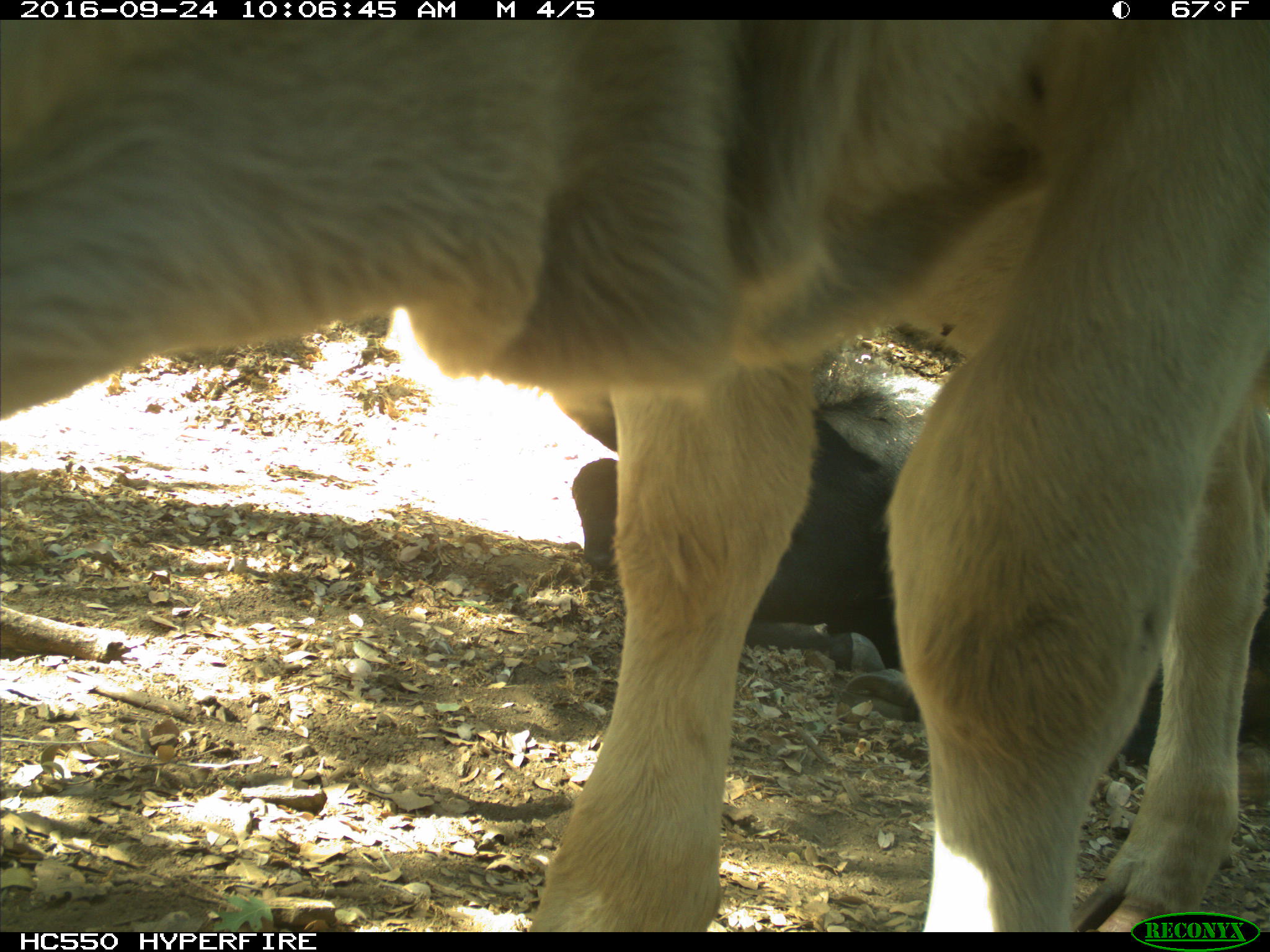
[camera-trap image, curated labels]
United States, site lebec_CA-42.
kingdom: Animalia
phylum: Chordata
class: Mammalia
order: Artiodactyla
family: Bovidae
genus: Bos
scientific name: Bos taurus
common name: domestic cow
Bos taurus (domestic cow).